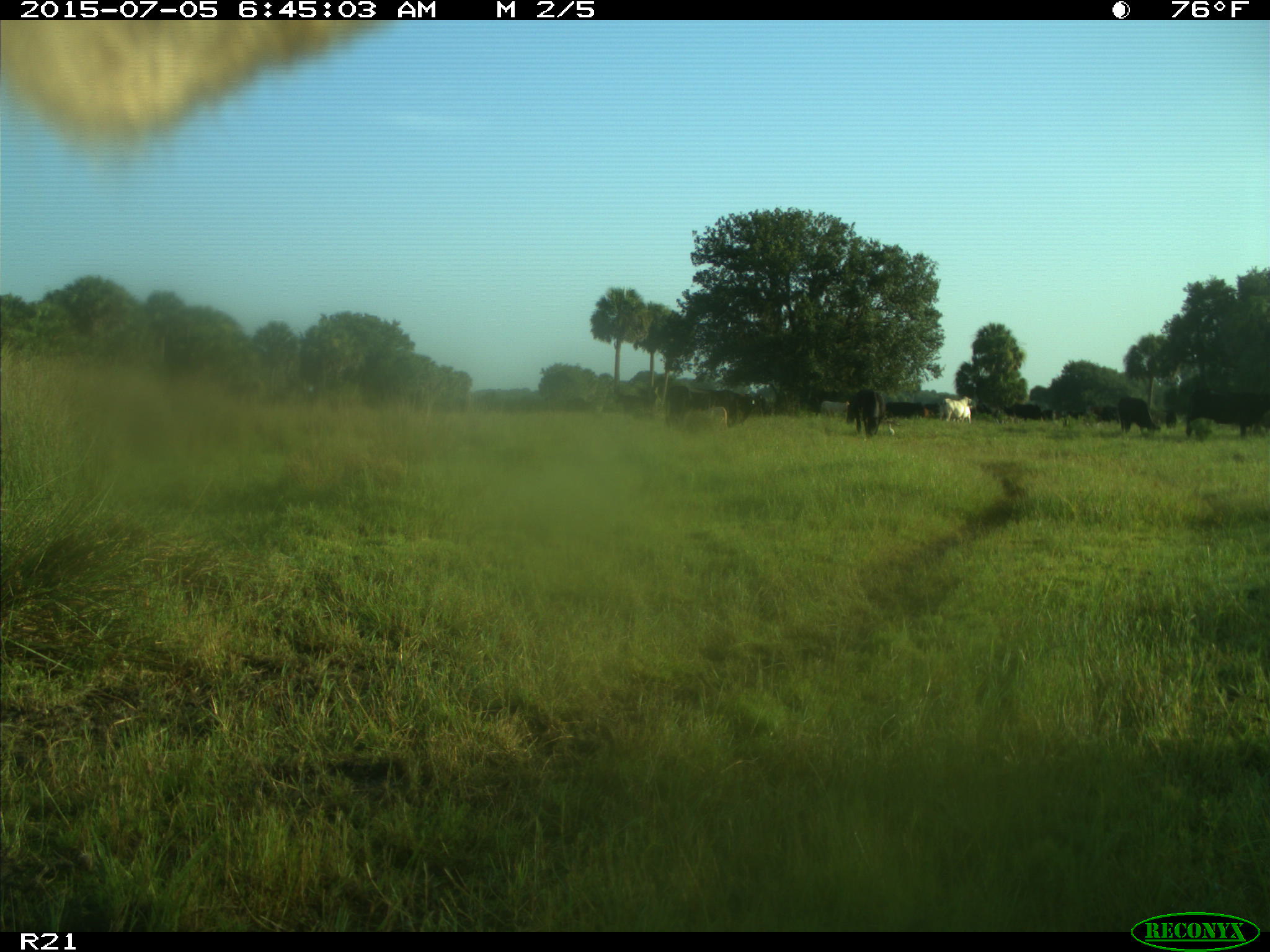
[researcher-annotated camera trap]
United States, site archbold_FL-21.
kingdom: Animalia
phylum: Chordata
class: Mammalia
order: Artiodactyla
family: Bovidae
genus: Bos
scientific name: Bos taurus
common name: domestic cow